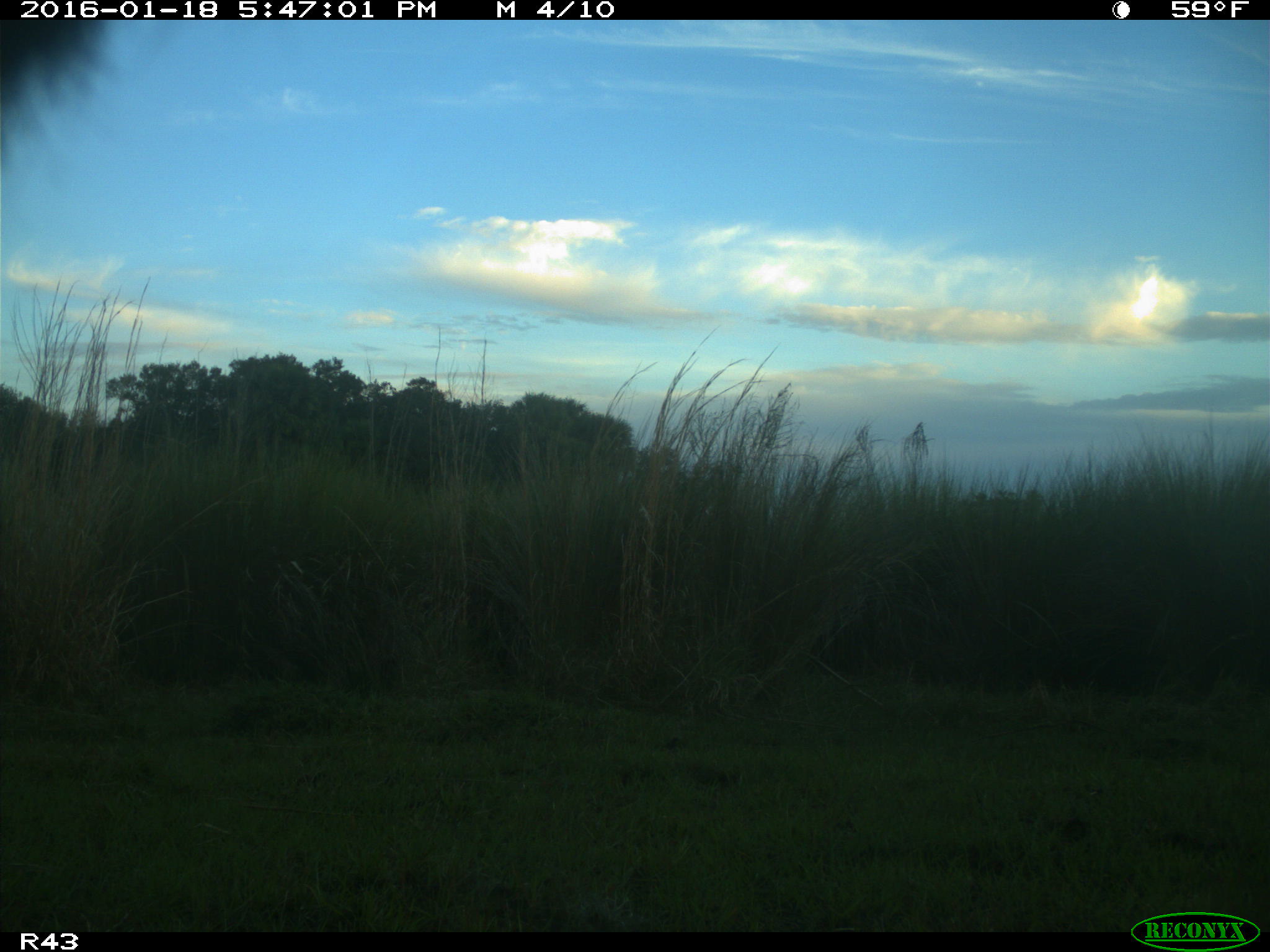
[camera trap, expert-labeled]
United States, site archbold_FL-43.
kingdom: Animalia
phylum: Chordata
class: Mammalia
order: Artiodactyla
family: Bovidae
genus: Bos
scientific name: Bos taurus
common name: domestic cow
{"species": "Bos taurus (domestic cow)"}